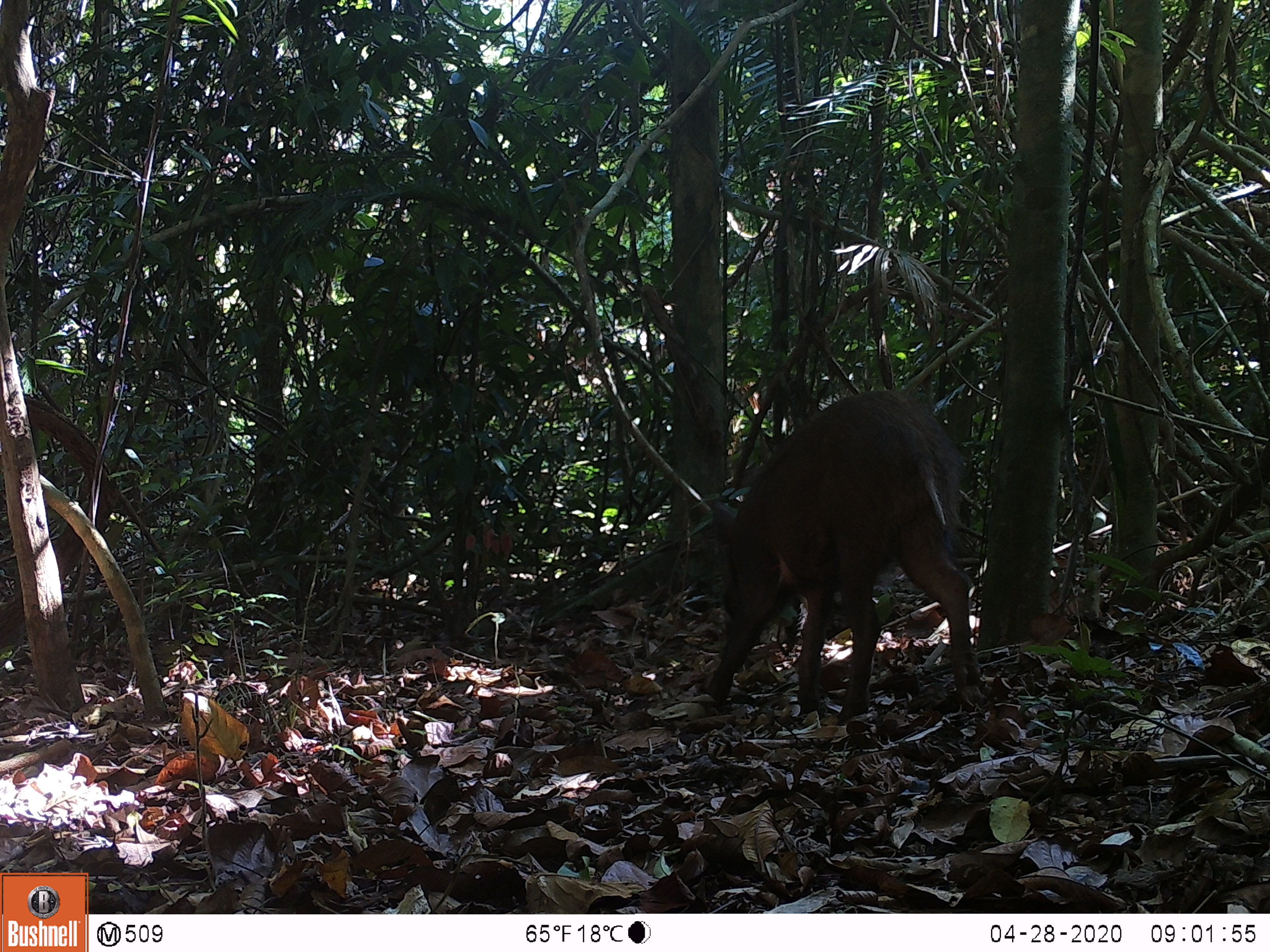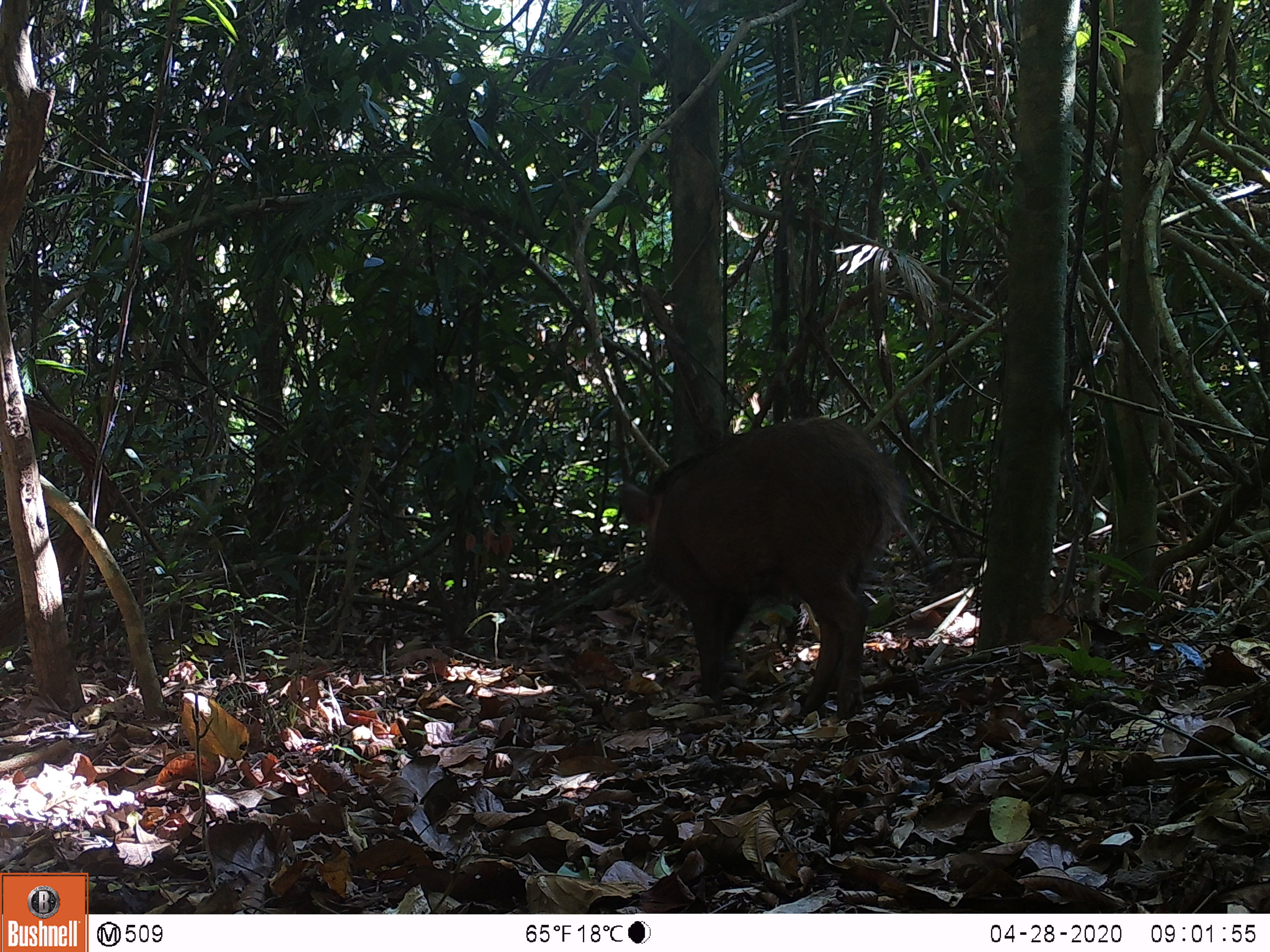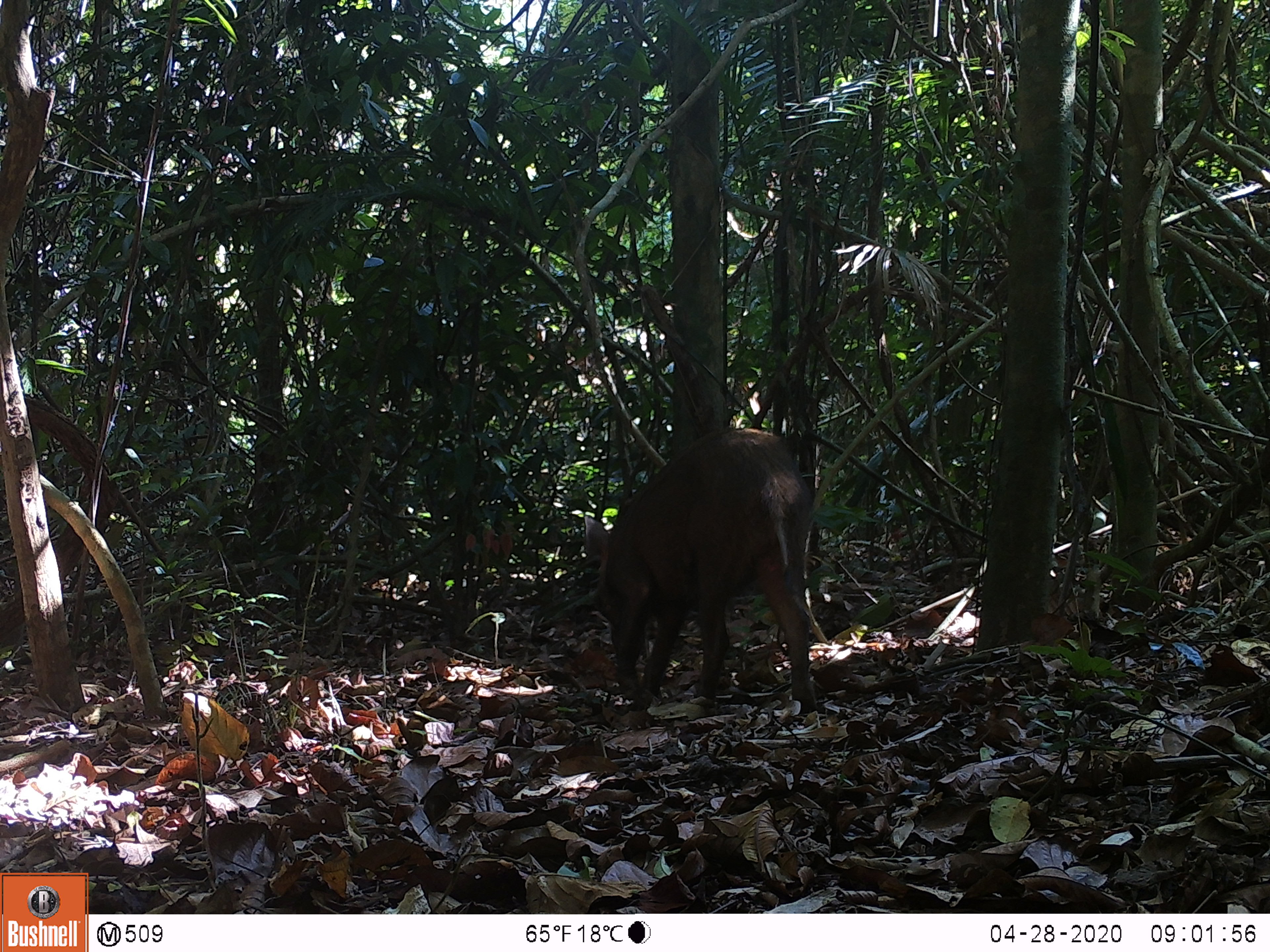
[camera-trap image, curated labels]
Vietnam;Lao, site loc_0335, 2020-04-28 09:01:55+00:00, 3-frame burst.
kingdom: Animalia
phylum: Chordata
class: Mammalia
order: Artiodactyla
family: Suidae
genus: Sus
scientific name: Sus scrofa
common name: eurasian wild pig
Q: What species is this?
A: Eurasian wild pig (Sus scrofa).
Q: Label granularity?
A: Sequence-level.